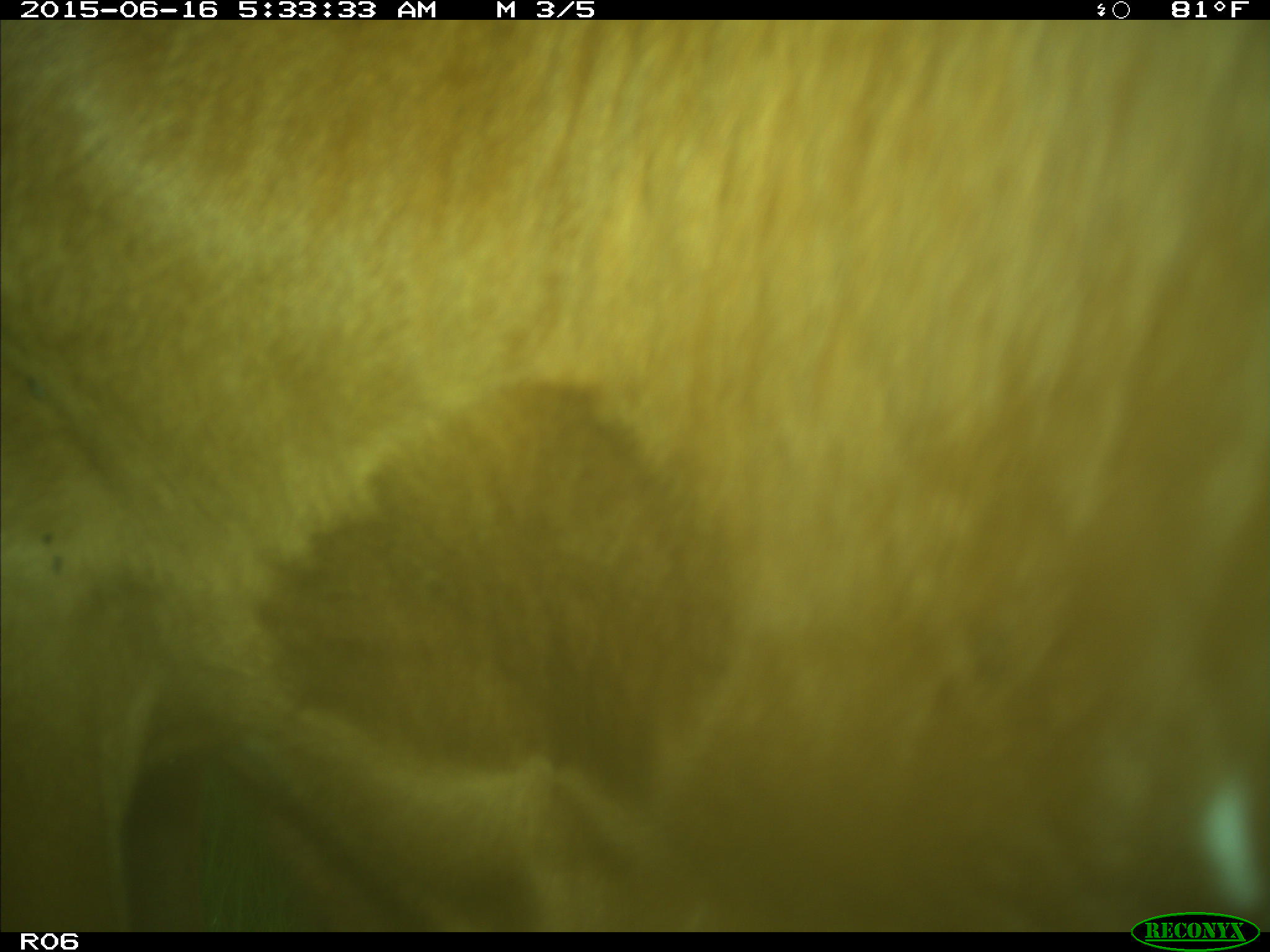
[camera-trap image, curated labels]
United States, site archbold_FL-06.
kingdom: Animalia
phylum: Chordata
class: Mammalia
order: Artiodactyla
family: Bovidae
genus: Bos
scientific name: Bos taurus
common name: domestic cow